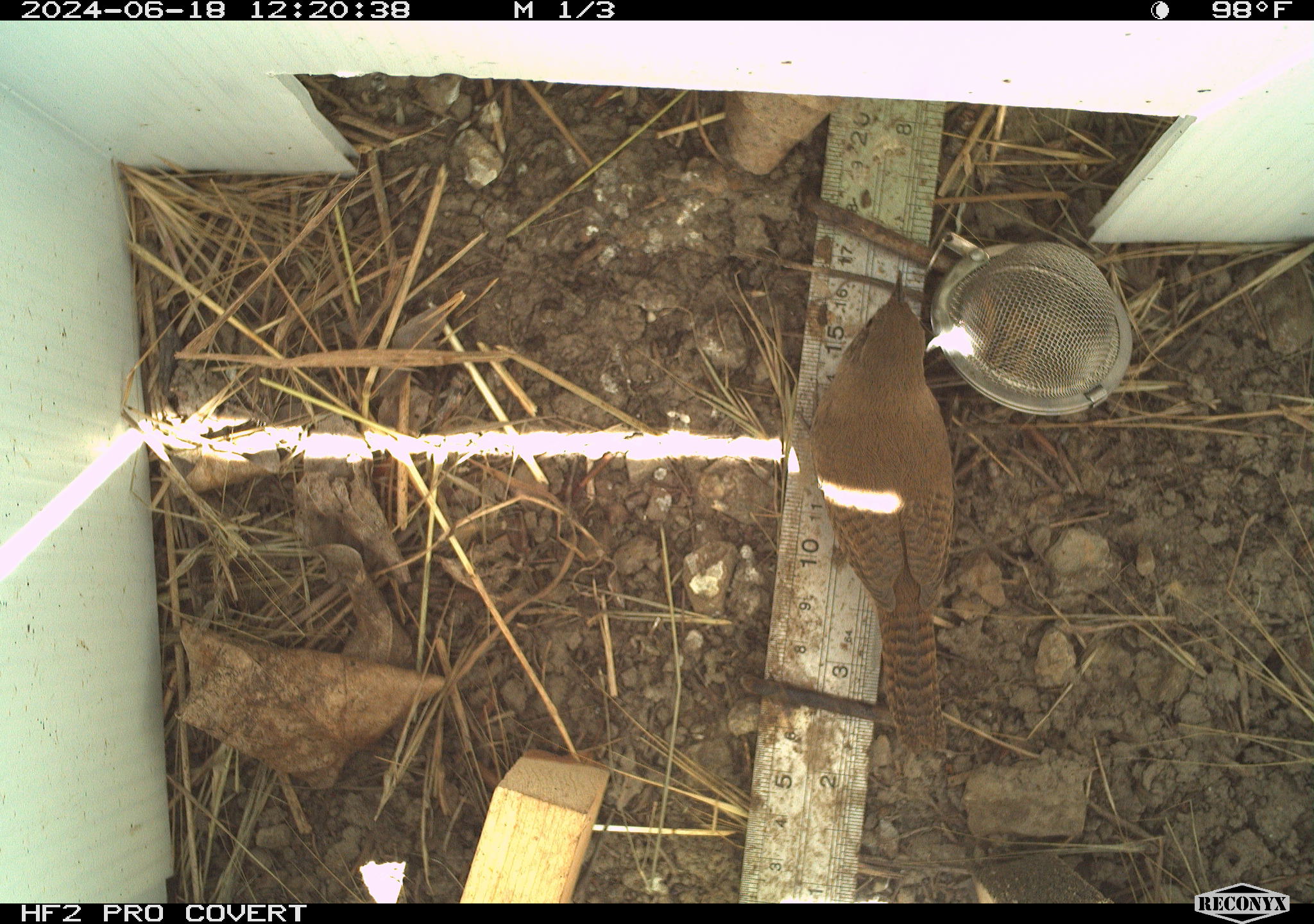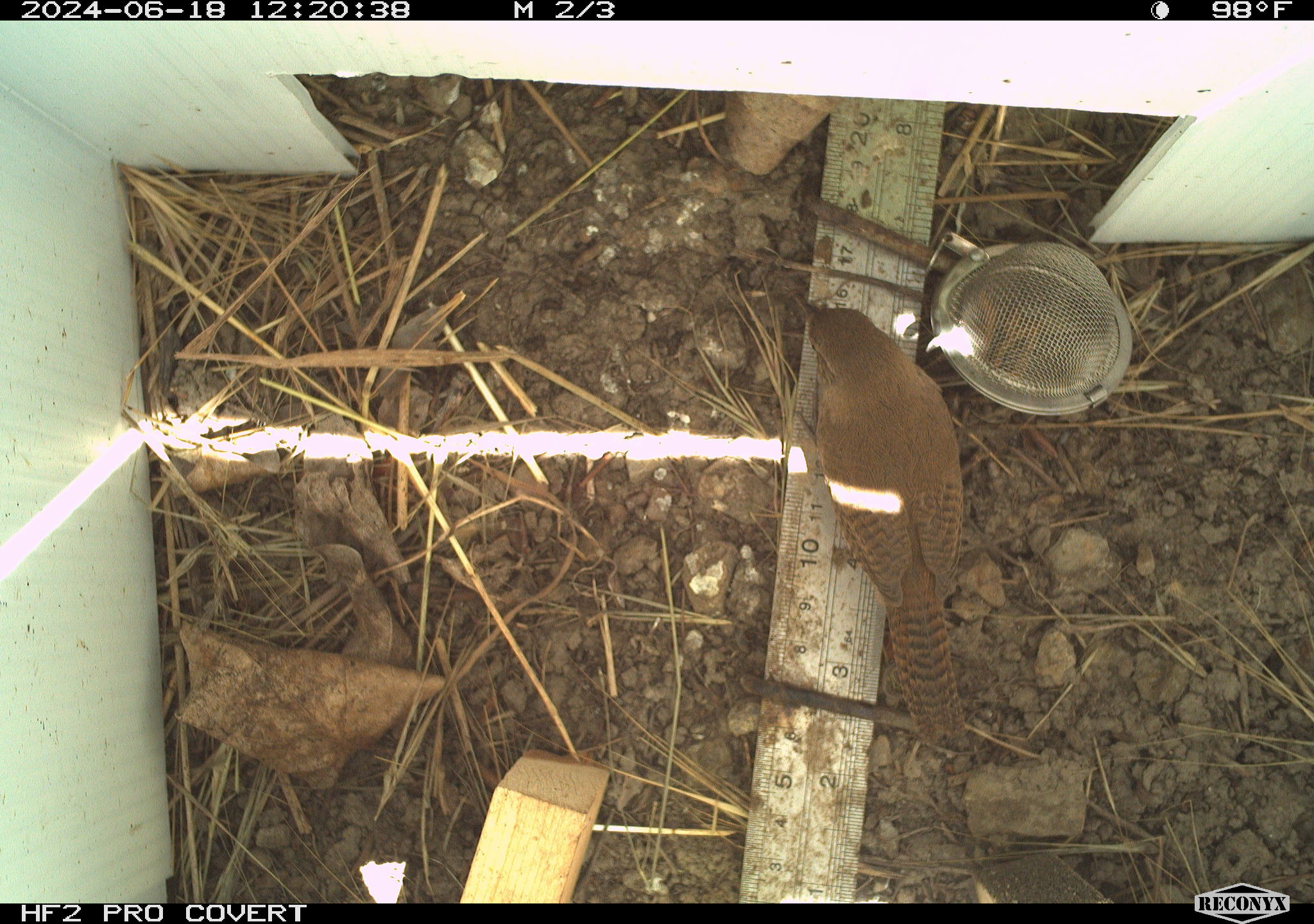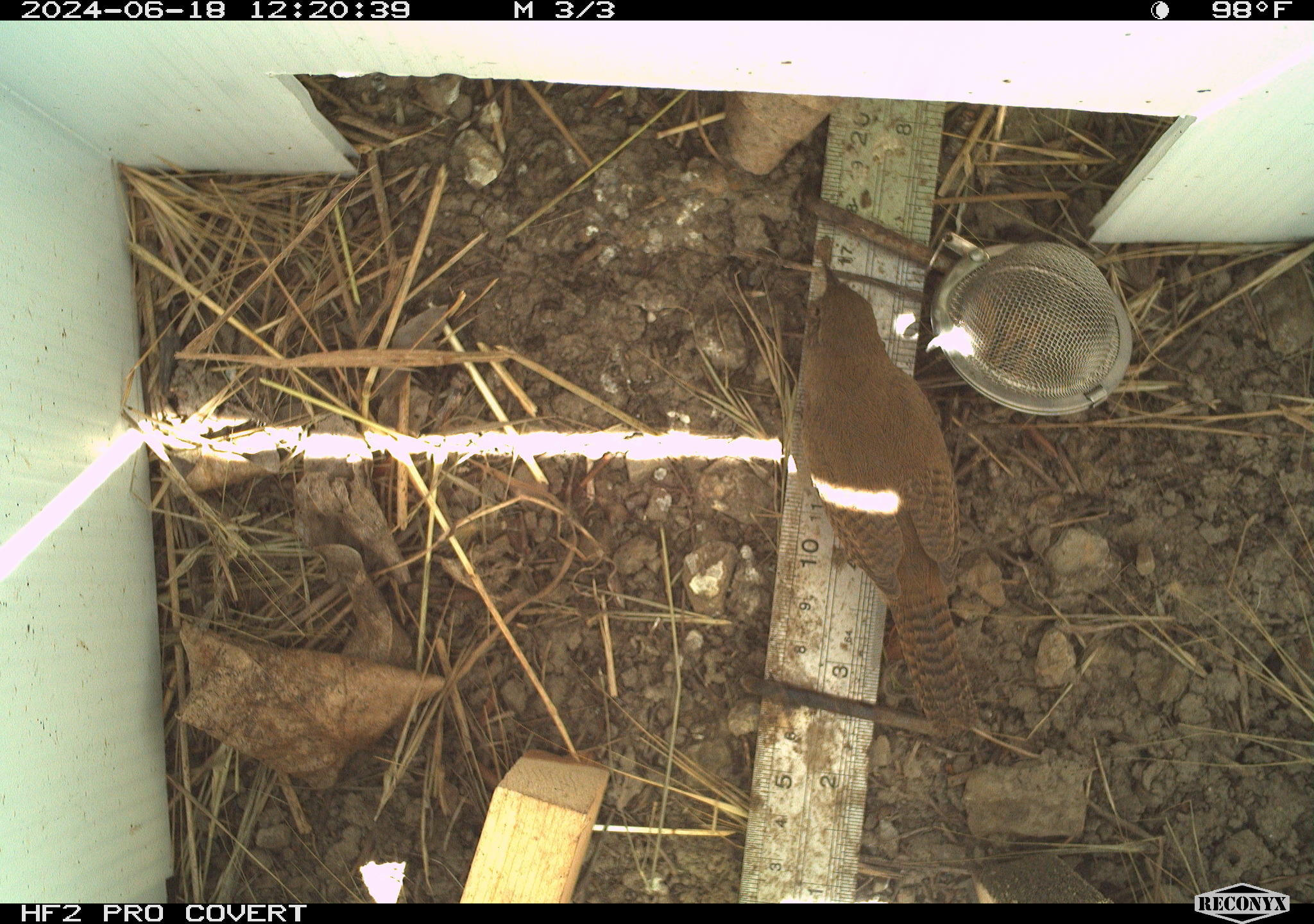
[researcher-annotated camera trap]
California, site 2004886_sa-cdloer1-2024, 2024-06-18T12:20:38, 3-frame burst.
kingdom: Animalia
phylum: Chordata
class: Aves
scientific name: Aves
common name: bird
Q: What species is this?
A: Bird (Aves).